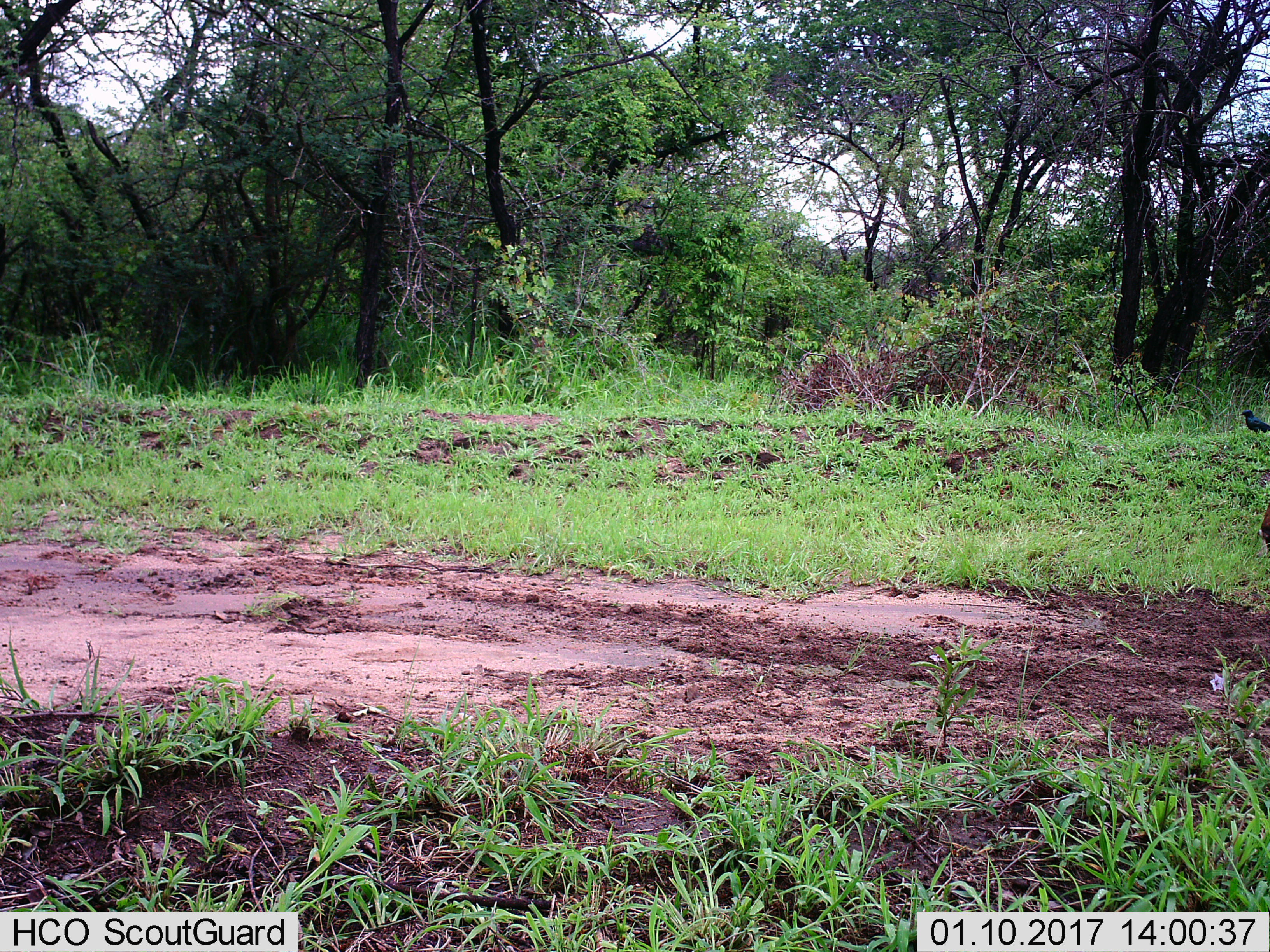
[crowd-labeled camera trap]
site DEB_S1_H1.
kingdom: Animalia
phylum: Chordata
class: Aves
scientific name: Aves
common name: bird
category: birdother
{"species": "birdother (bird) (Aves)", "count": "1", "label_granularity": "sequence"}